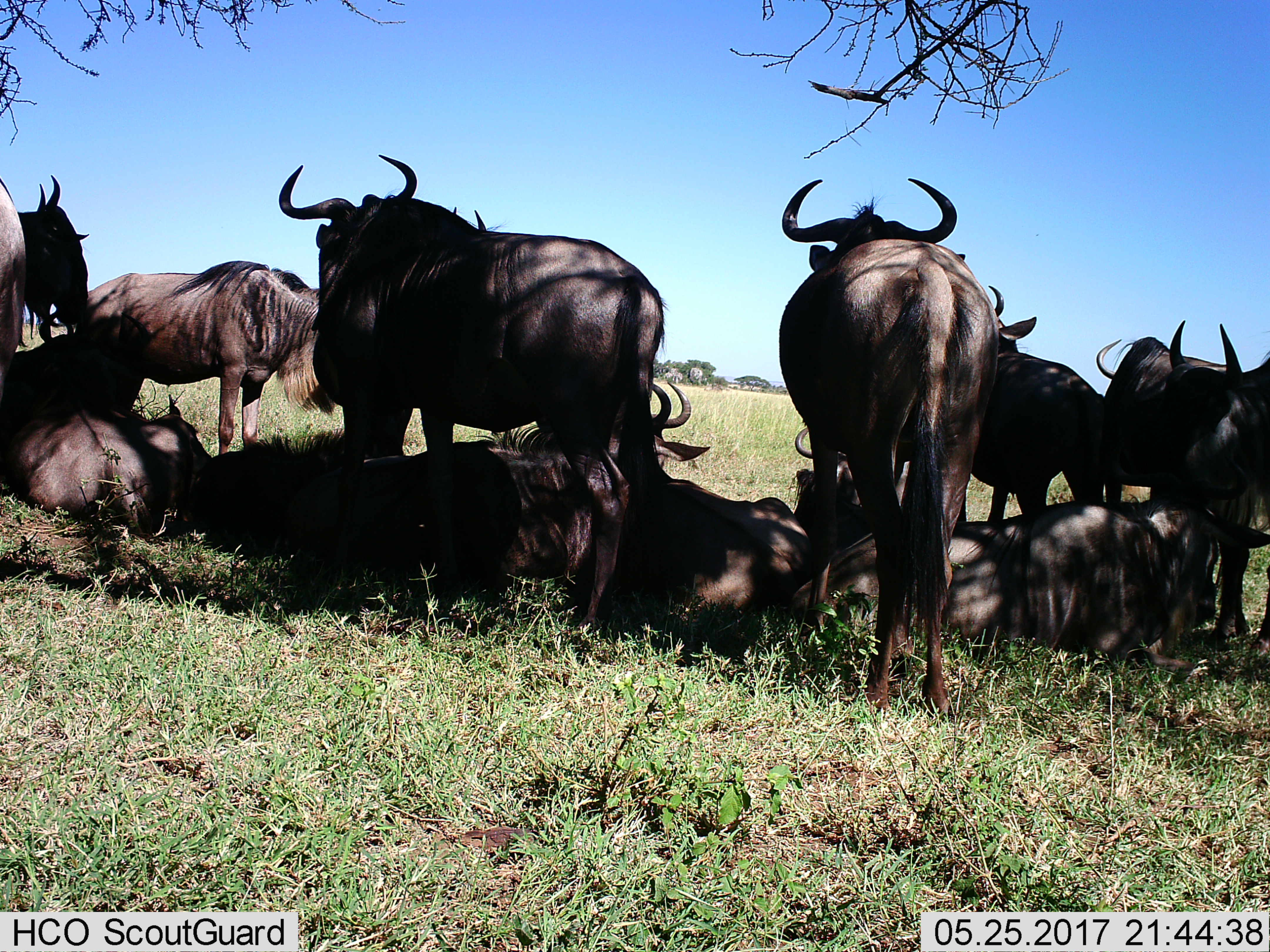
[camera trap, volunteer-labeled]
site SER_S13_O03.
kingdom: Animalia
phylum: Chordata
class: Mammalia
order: Artiodactyla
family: Bovidae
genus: Connochaetes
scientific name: Connochaetes taurinus taurinus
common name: blue wildebeest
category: wildebeestblue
Wildebeestblue (blue wildebeest) (Connochaetes taurinus taurinus), count 11-50. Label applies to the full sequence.